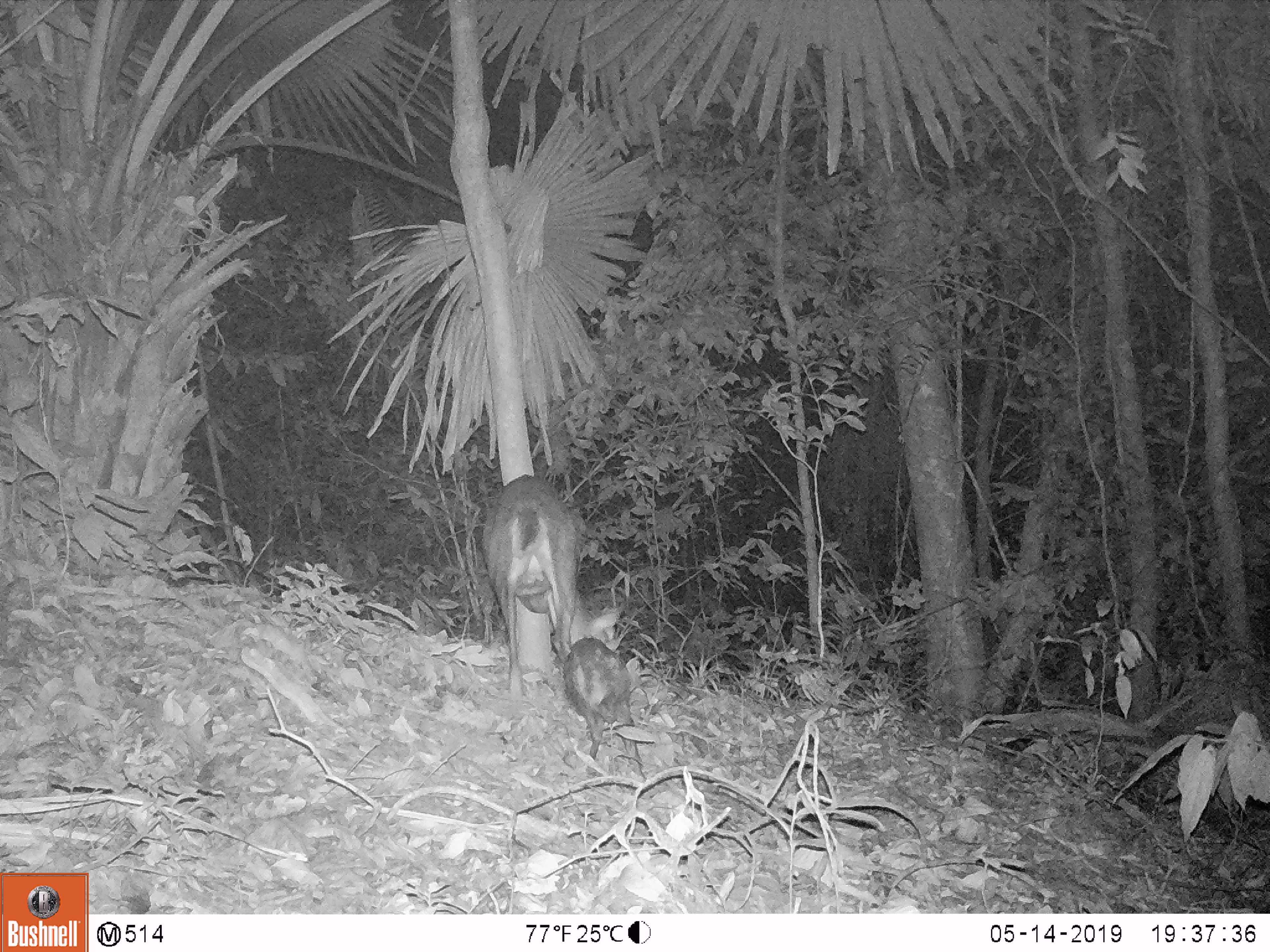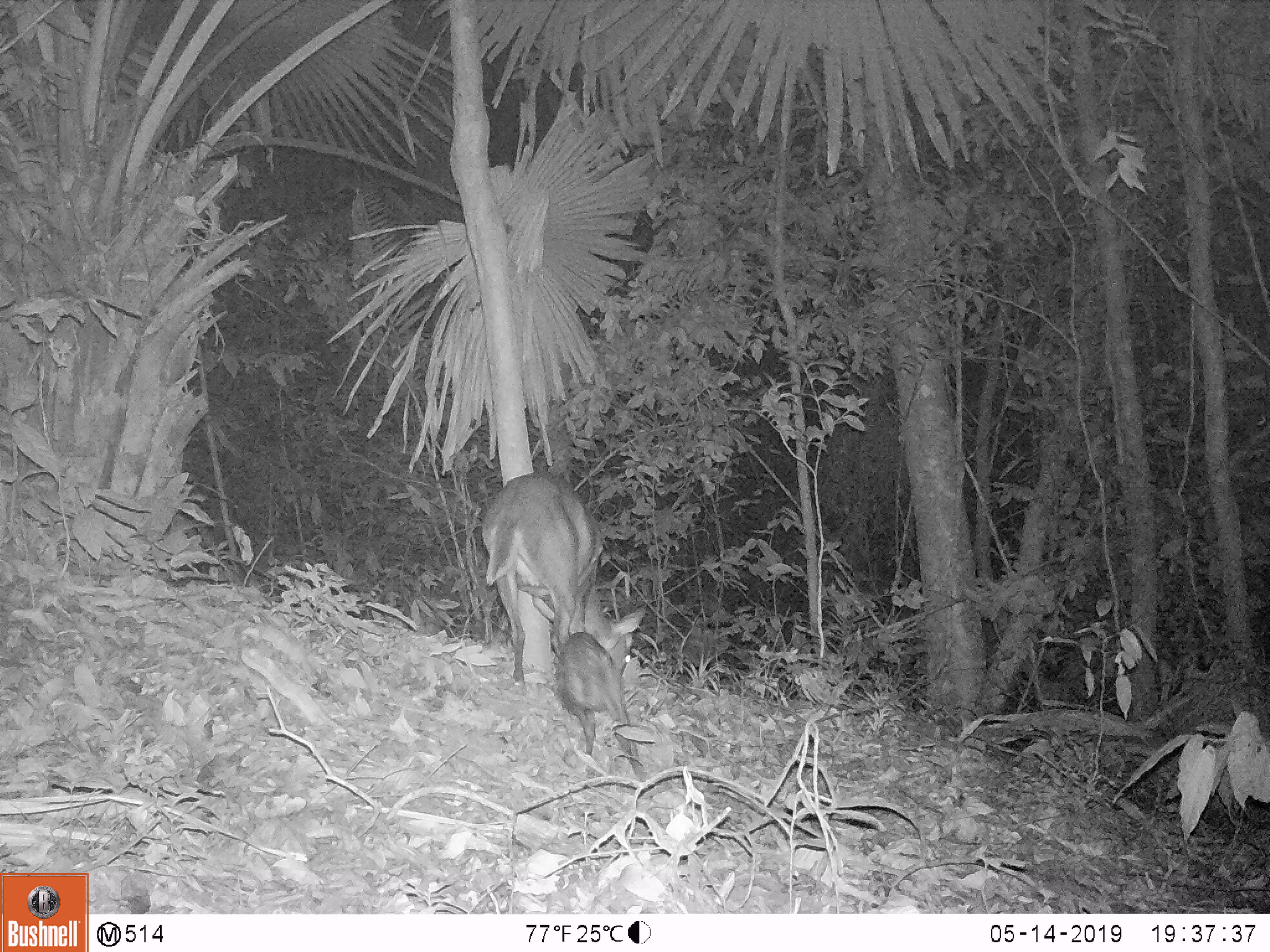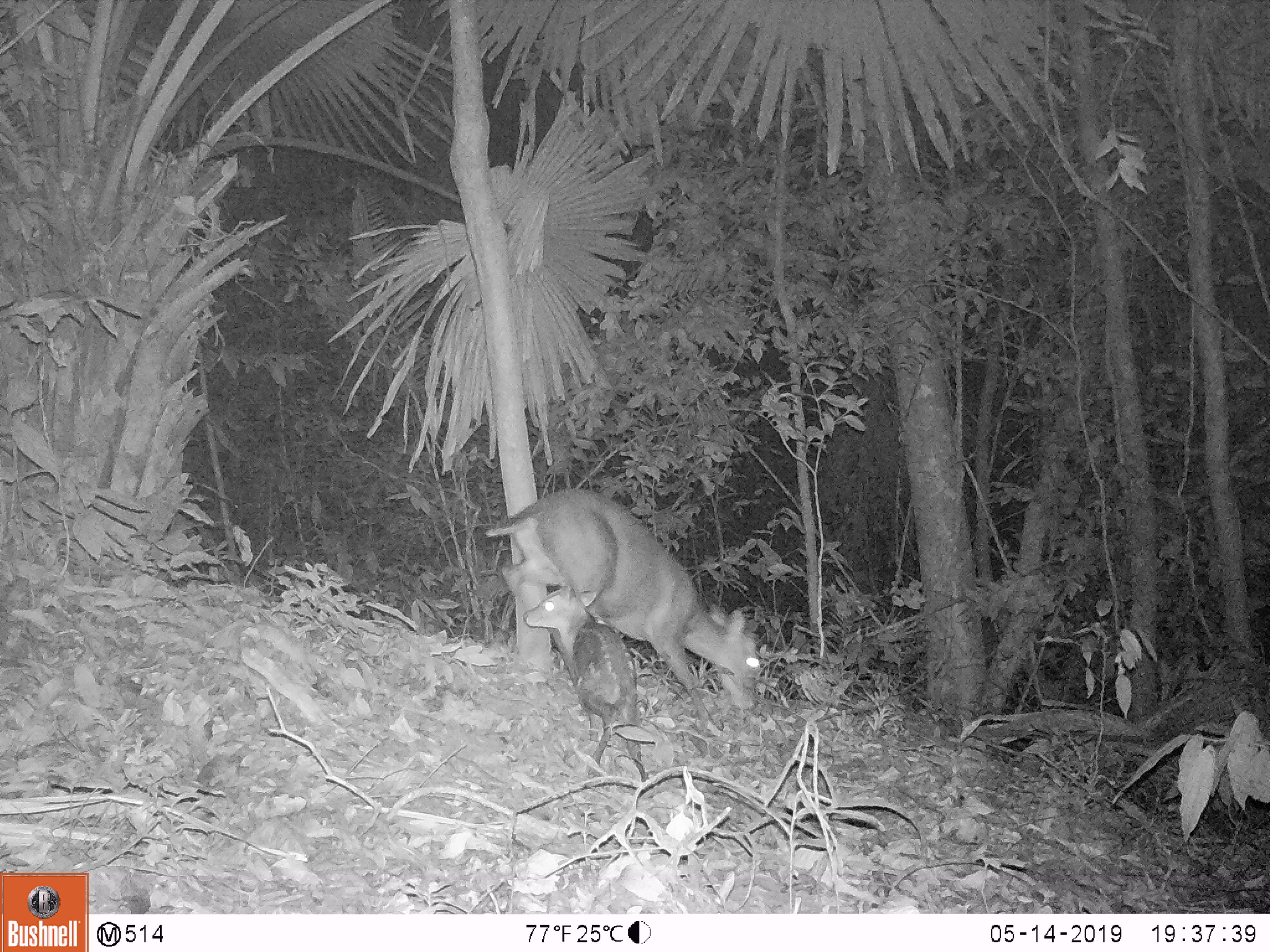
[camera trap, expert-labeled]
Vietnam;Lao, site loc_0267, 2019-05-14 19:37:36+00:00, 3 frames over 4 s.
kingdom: Animalia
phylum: Chordata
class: Mammalia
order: Artiodactyla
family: Cervidae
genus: Muntiacus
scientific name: Muntiacus rooseveltorum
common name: roosevelt's muntjac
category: roosevelts muntjac group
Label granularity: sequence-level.